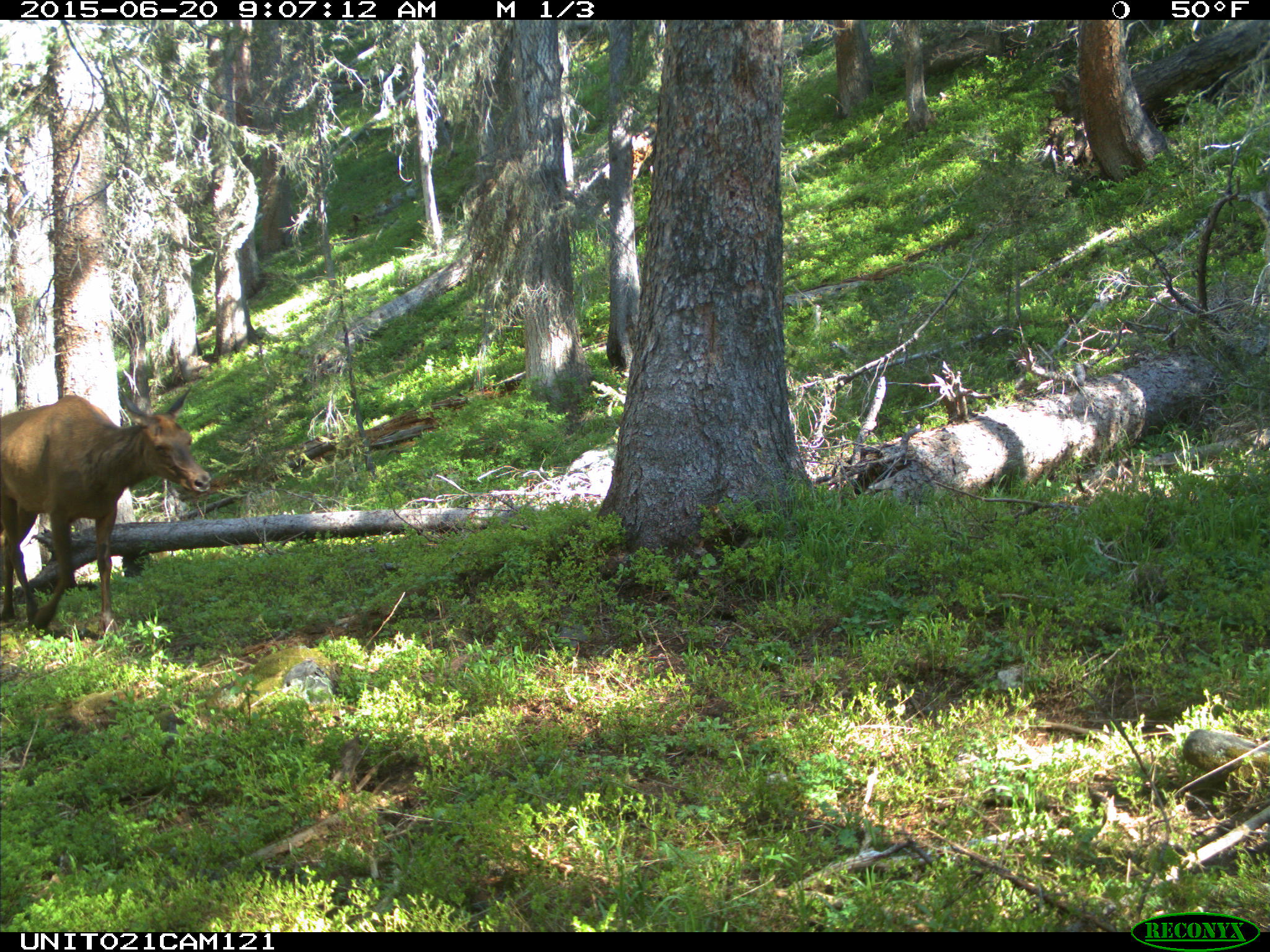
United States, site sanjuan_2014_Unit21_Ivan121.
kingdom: Animalia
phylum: Chordata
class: Mammalia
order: Artiodactyla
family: Cervidae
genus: Cervus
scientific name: Cervus elaphus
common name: red deer